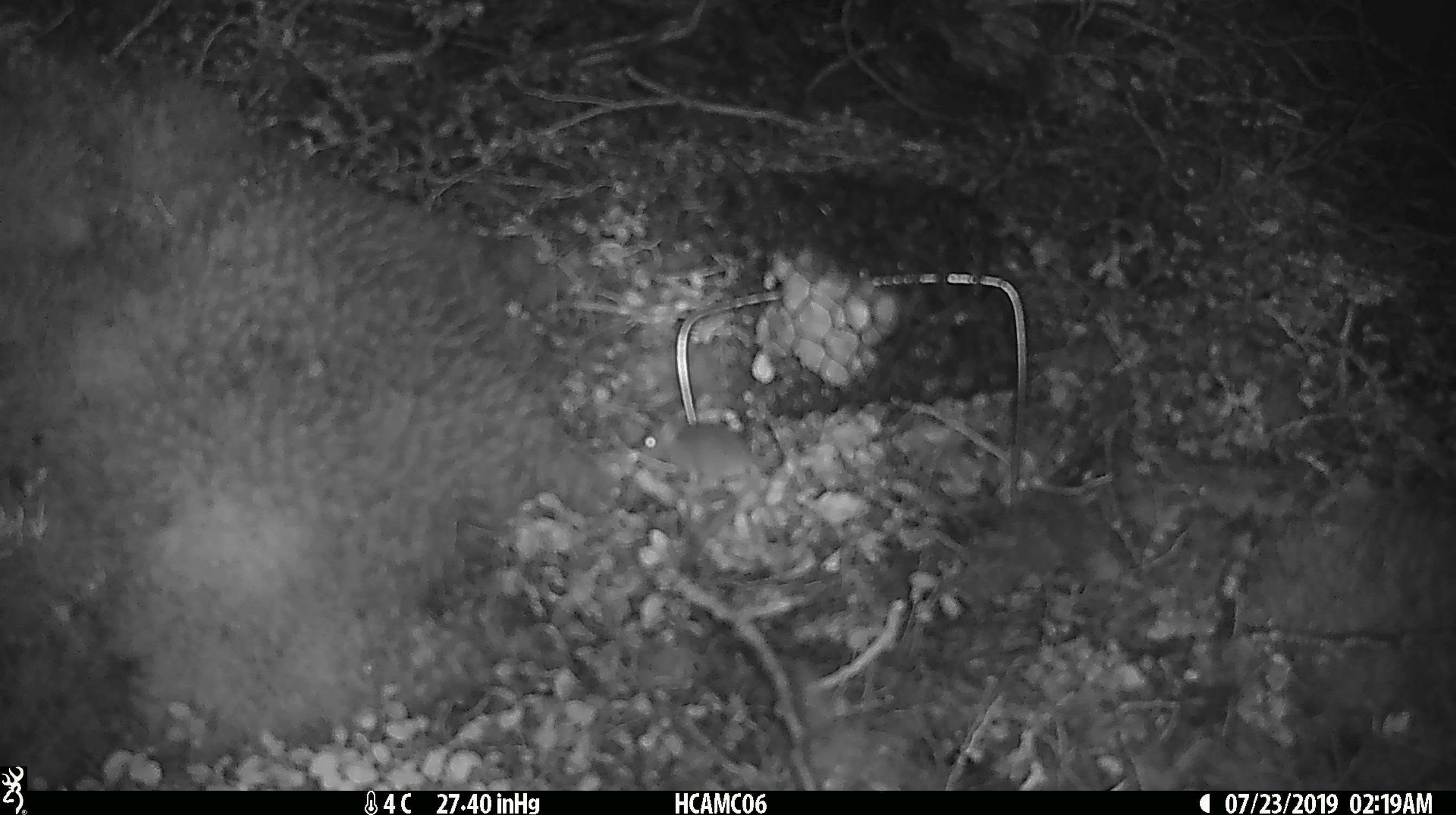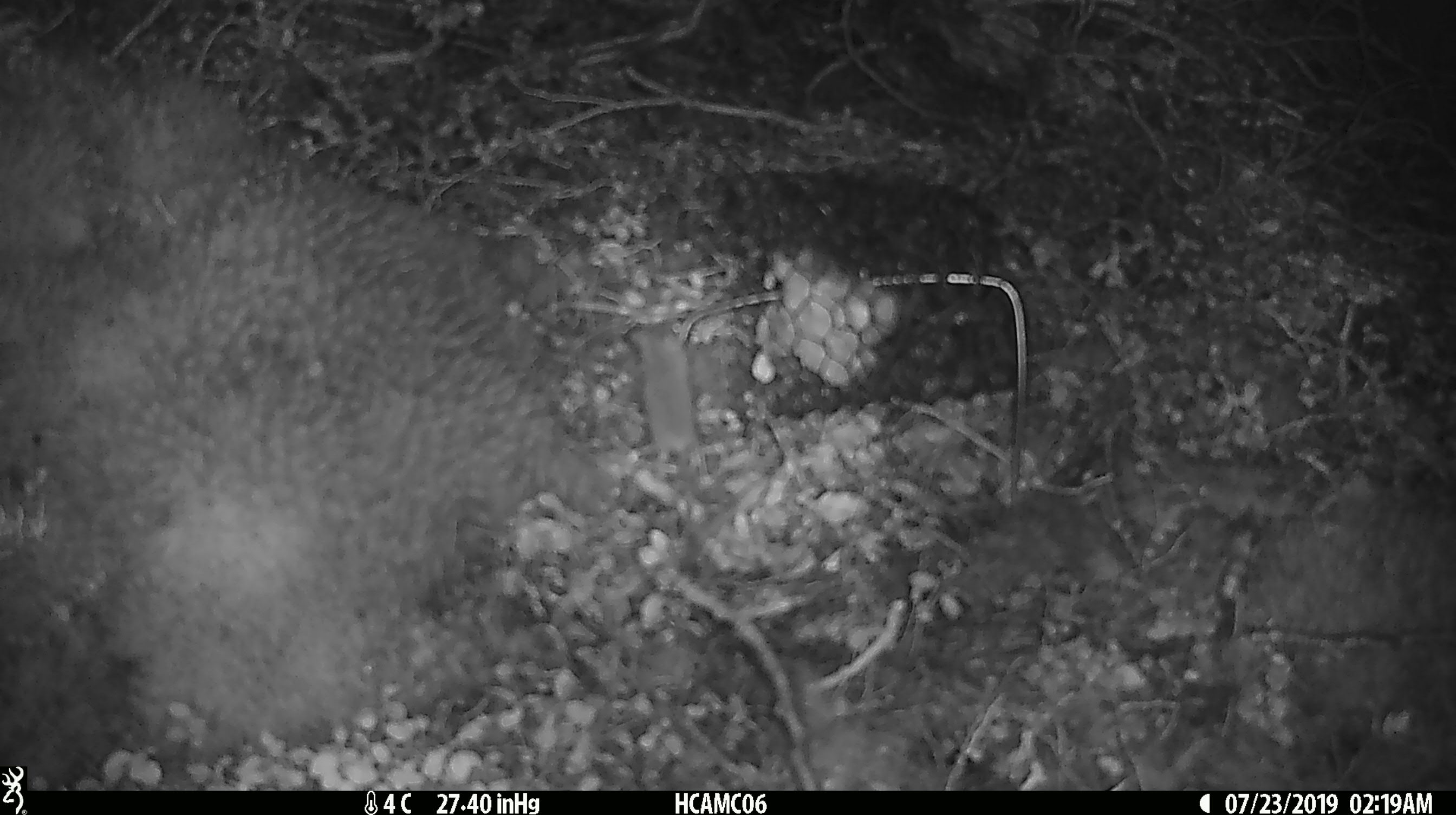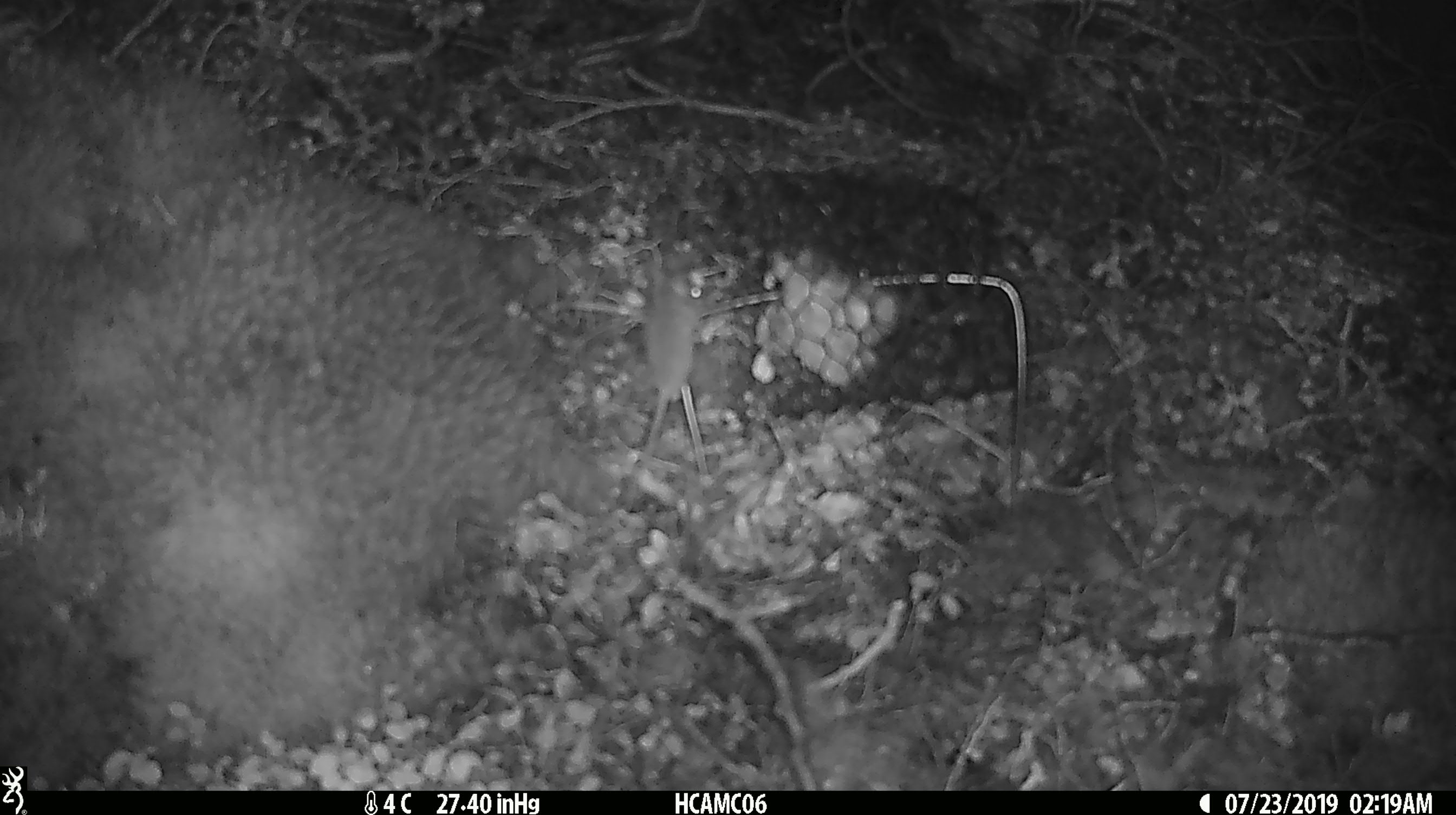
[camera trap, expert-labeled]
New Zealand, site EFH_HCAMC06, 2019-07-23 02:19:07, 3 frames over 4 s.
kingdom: Animalia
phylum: Chordata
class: Mammalia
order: Rodentia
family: Muridae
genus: Mus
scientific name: Mus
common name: mouse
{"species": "mouse (Mus)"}